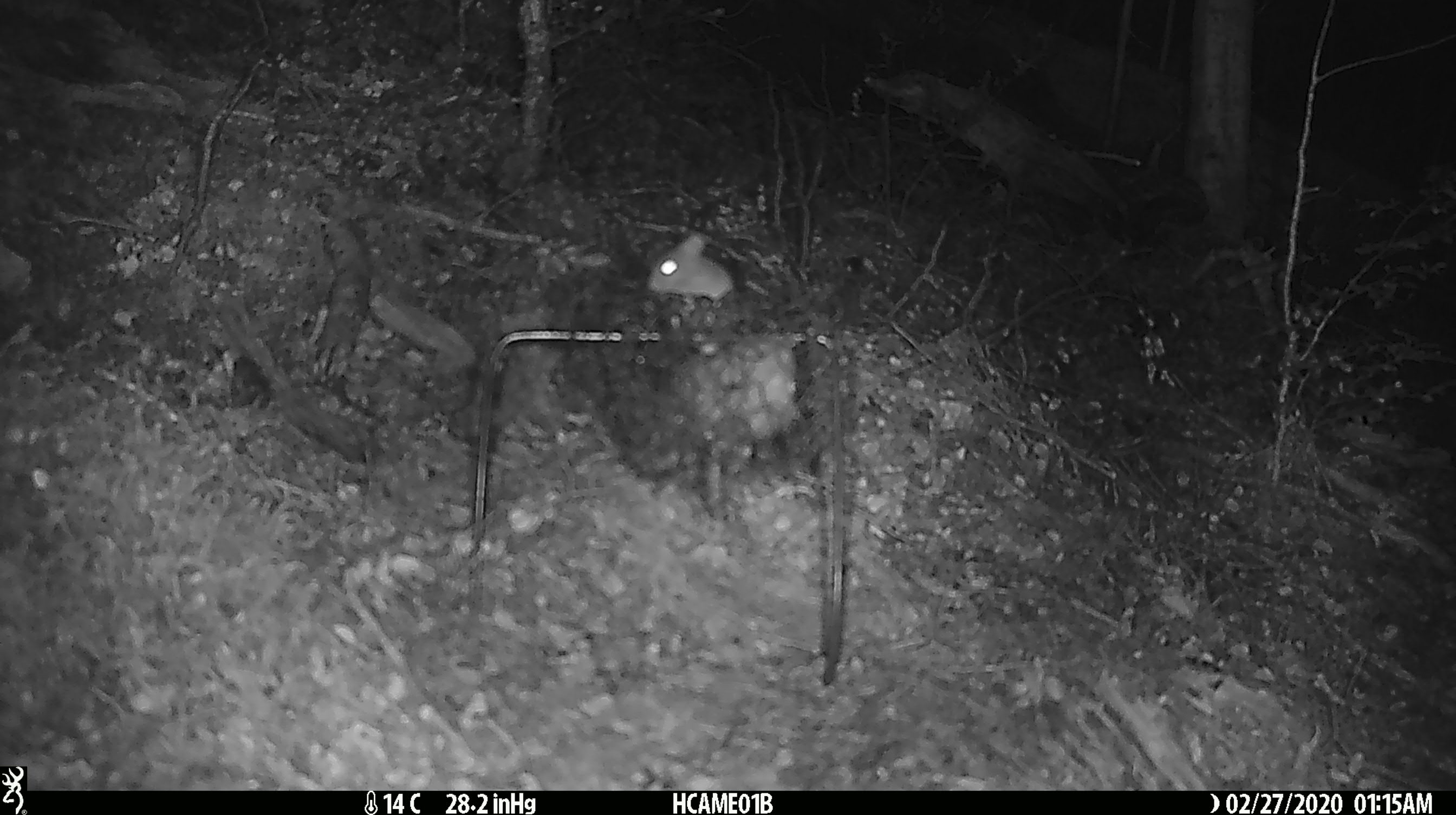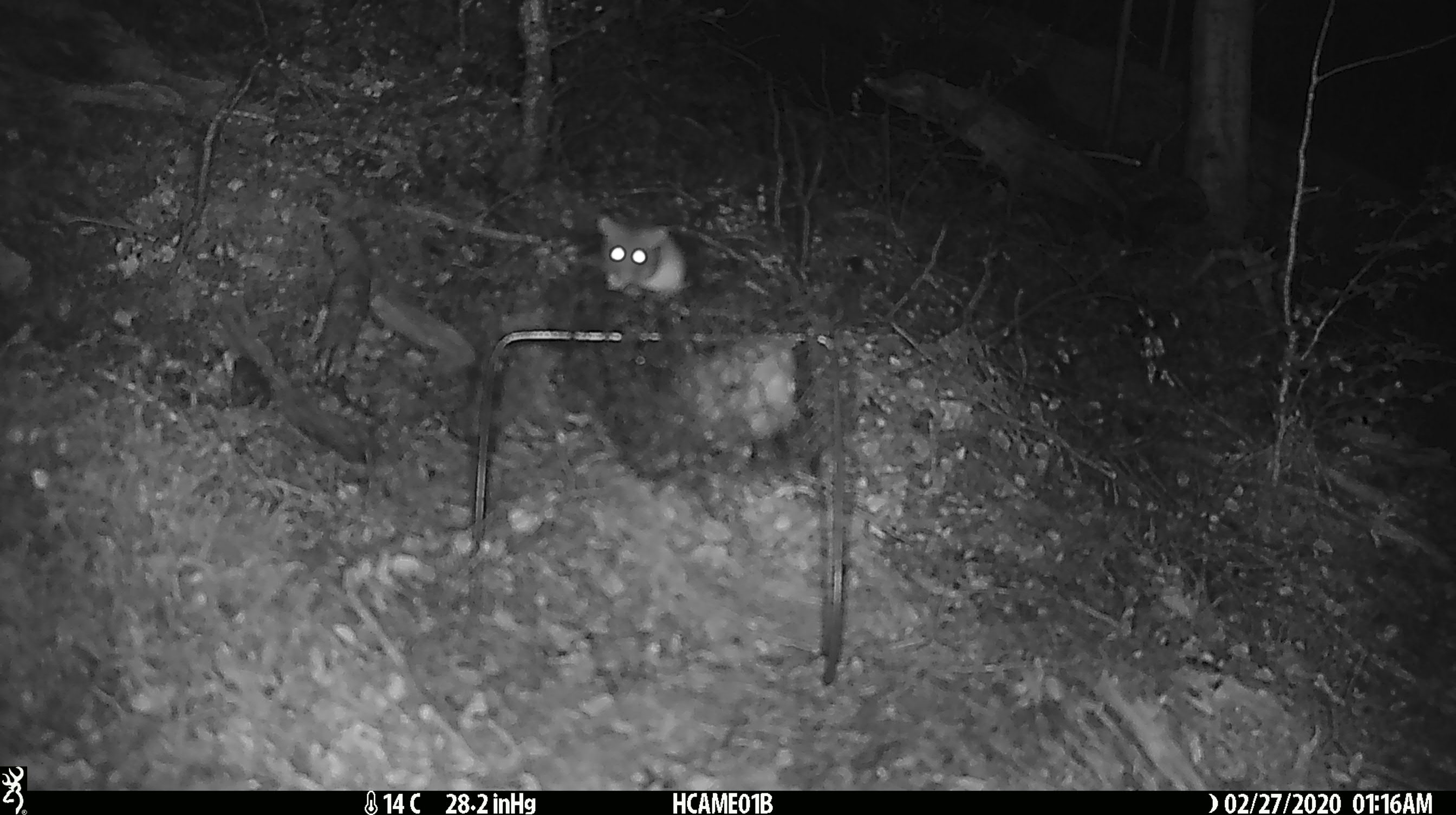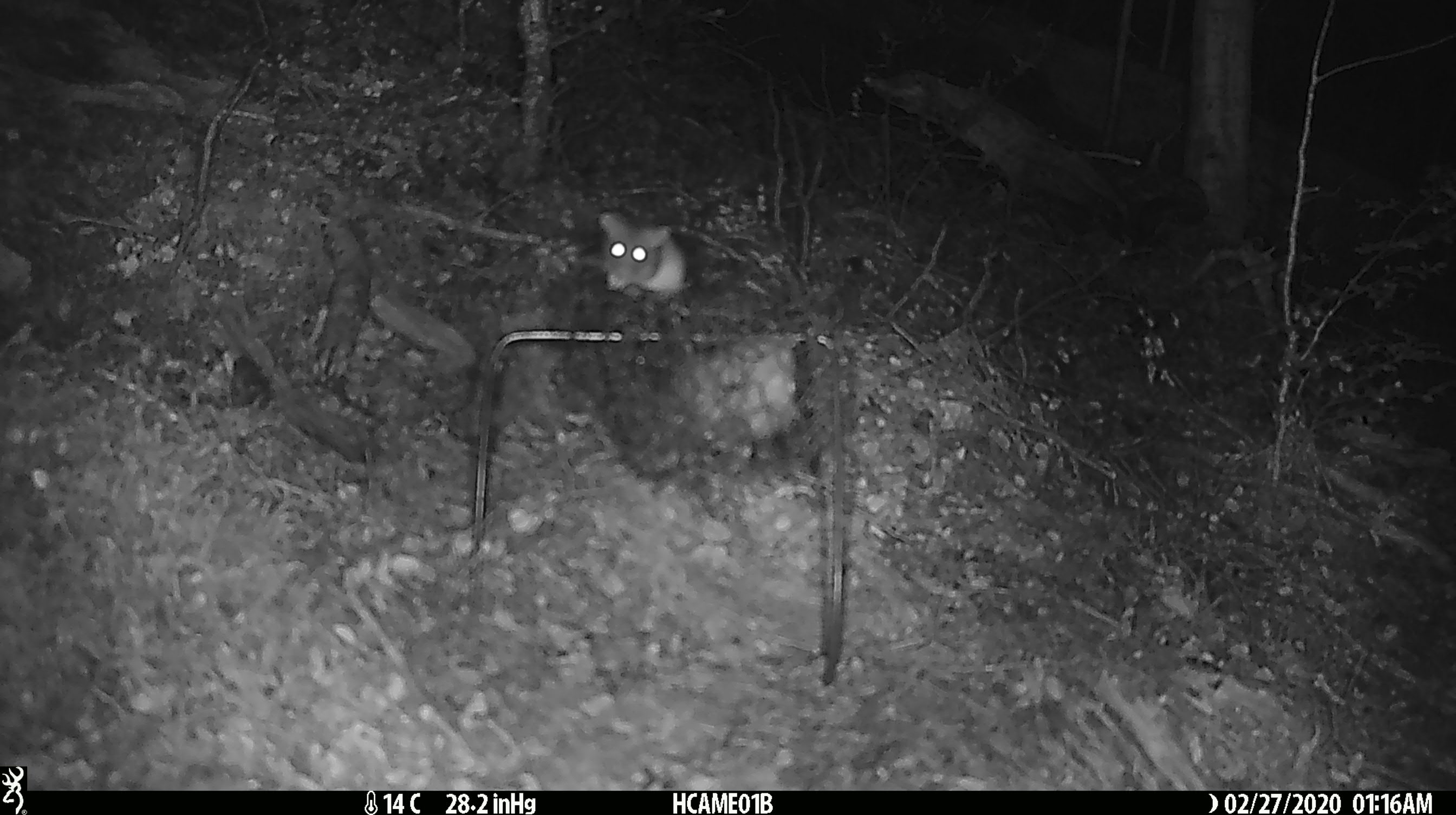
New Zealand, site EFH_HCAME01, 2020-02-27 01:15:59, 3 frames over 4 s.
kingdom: Animalia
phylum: Chordata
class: Mammalia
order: Rodentia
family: Muridae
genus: Mus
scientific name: Mus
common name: mouse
Mouse (Mus).